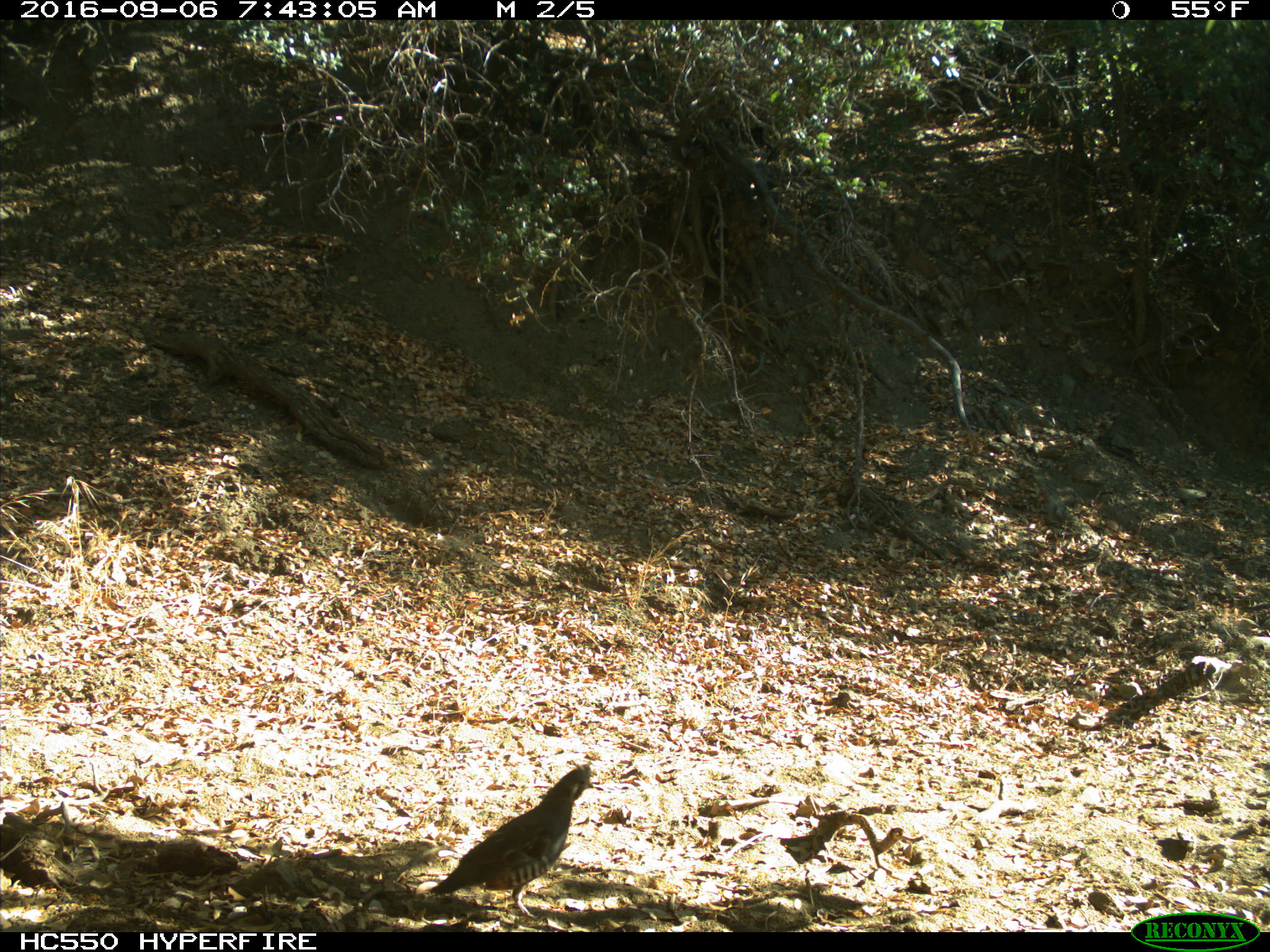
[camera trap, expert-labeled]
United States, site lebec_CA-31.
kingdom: Animalia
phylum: Chordata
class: Aves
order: Galliformes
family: Odontophoridae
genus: Callipepla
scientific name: Callipepla californica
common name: california quail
Callipepla californica (california quail).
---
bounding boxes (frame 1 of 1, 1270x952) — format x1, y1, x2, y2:
animal: 424, 760, 597, 918